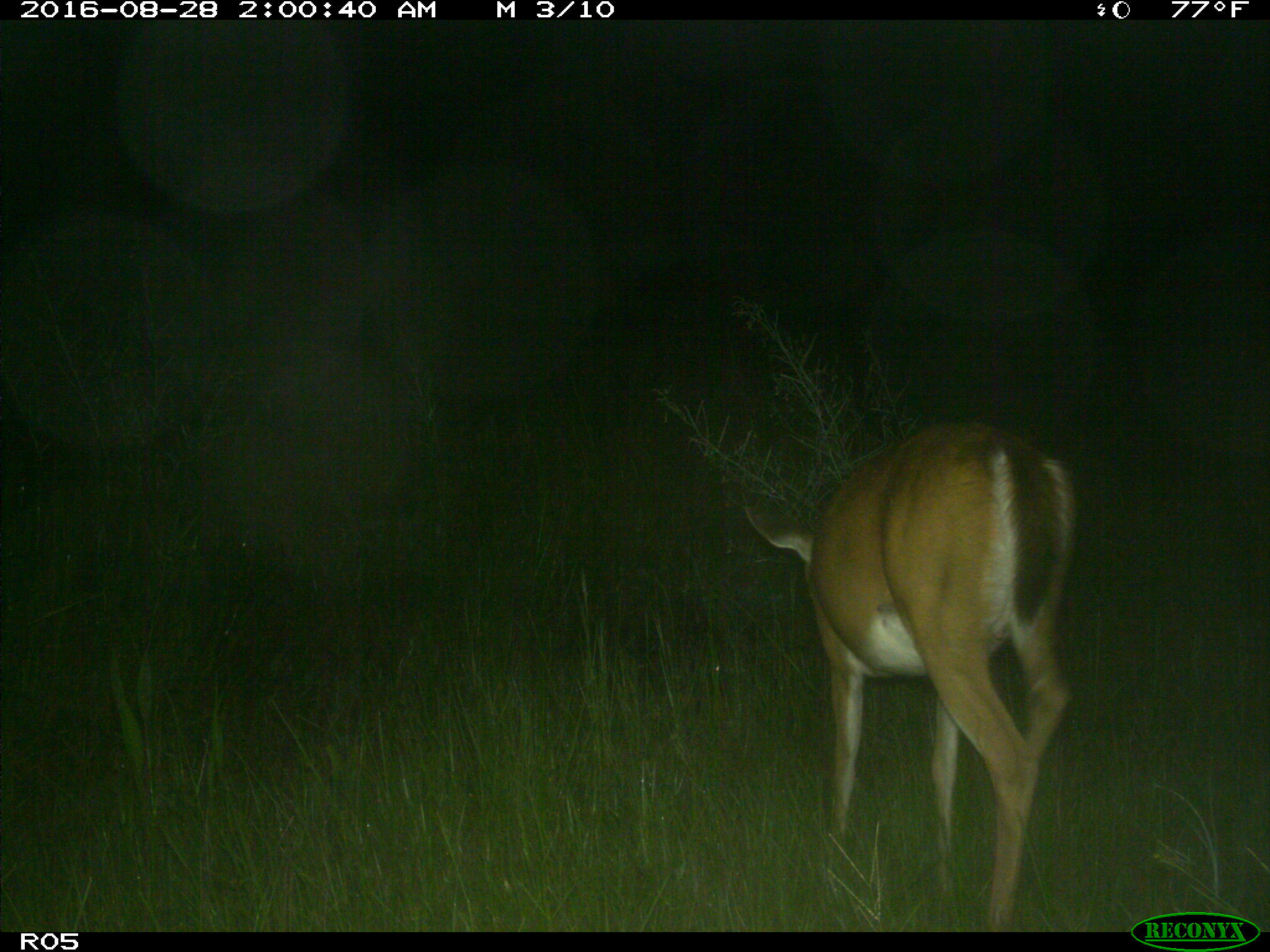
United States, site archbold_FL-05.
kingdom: Animalia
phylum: Chordata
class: Mammalia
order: Artiodactyla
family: Cervidae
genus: Odocoileus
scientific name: Odocoileus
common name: deer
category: unidentified deer